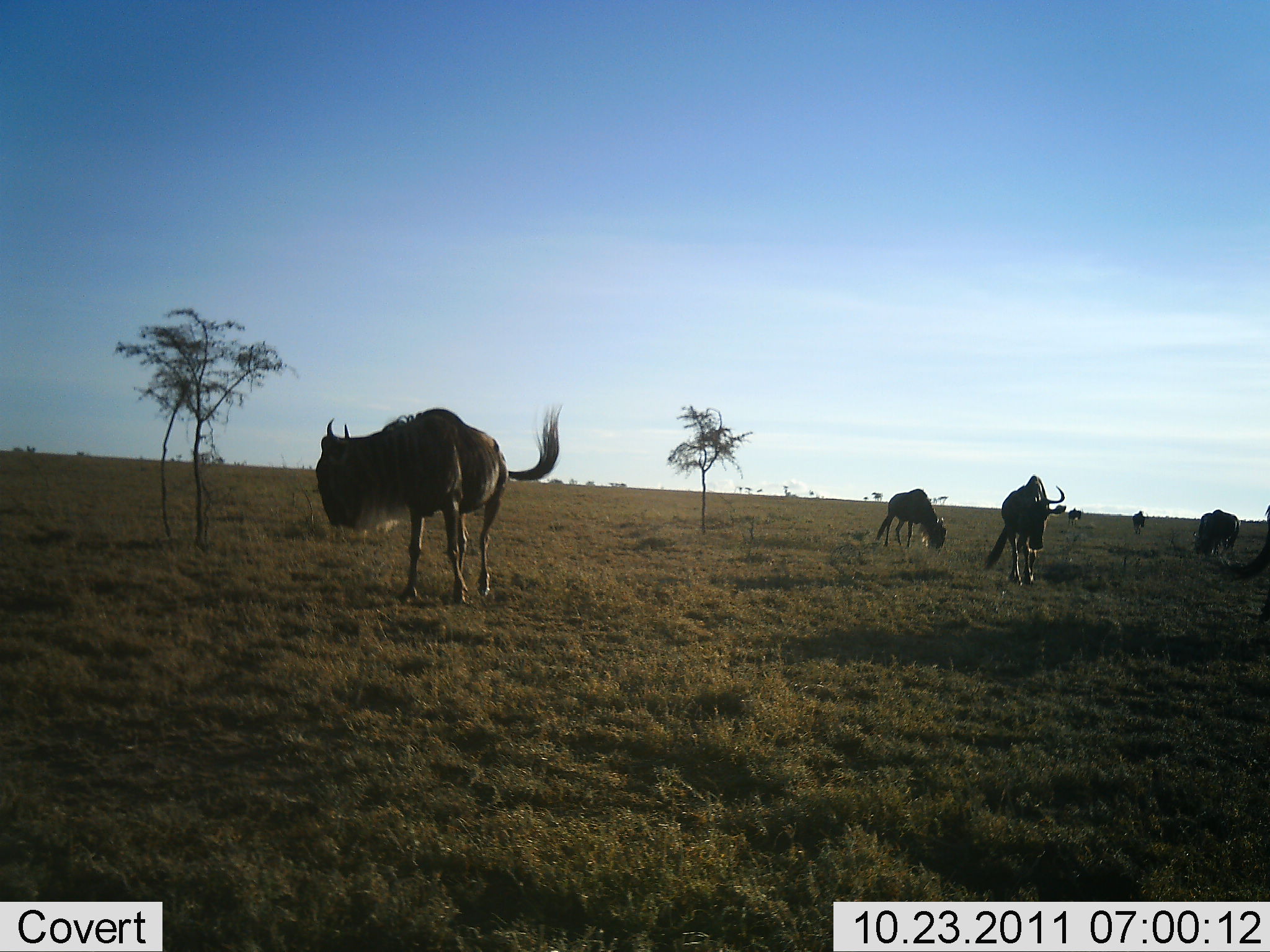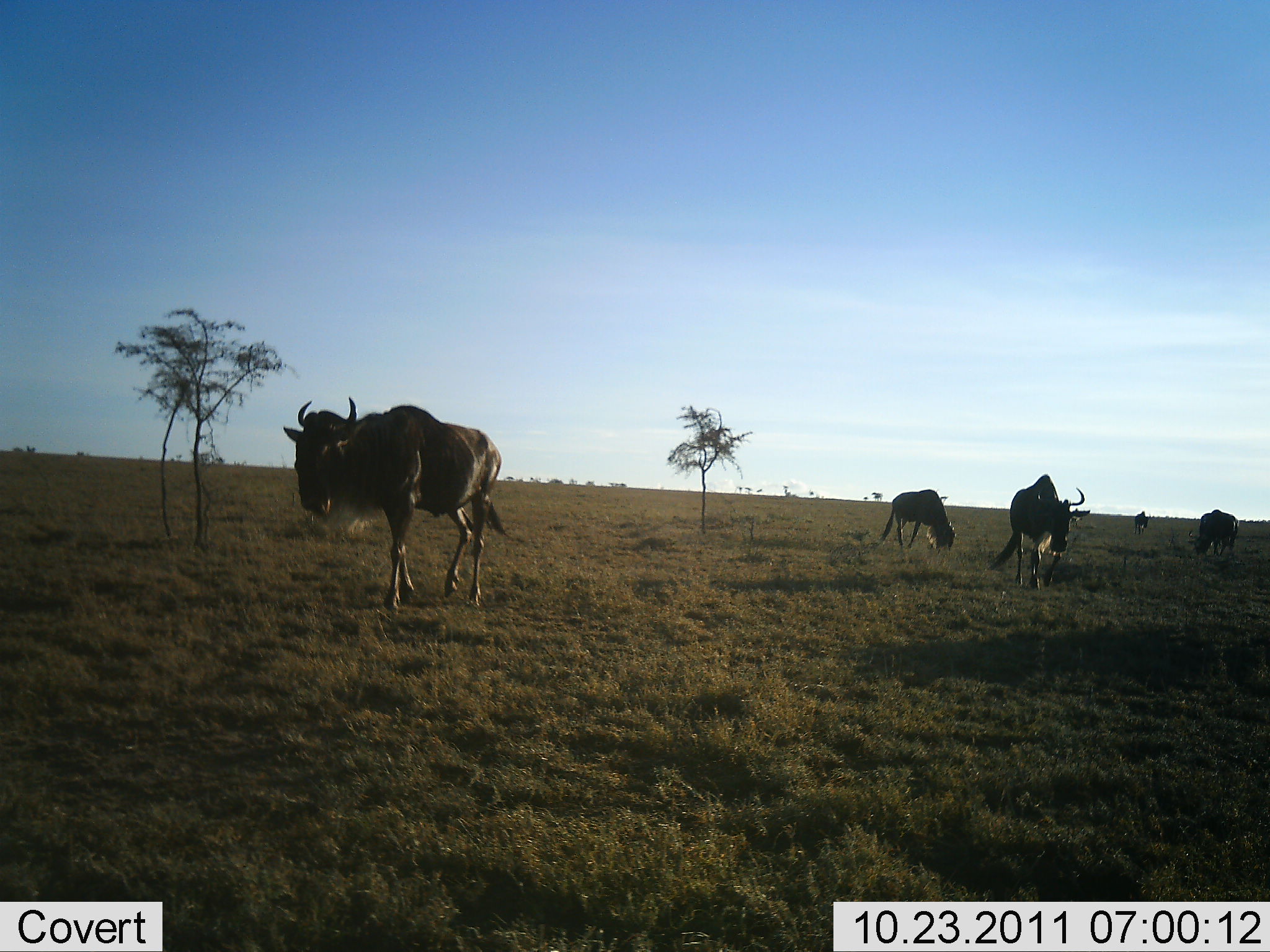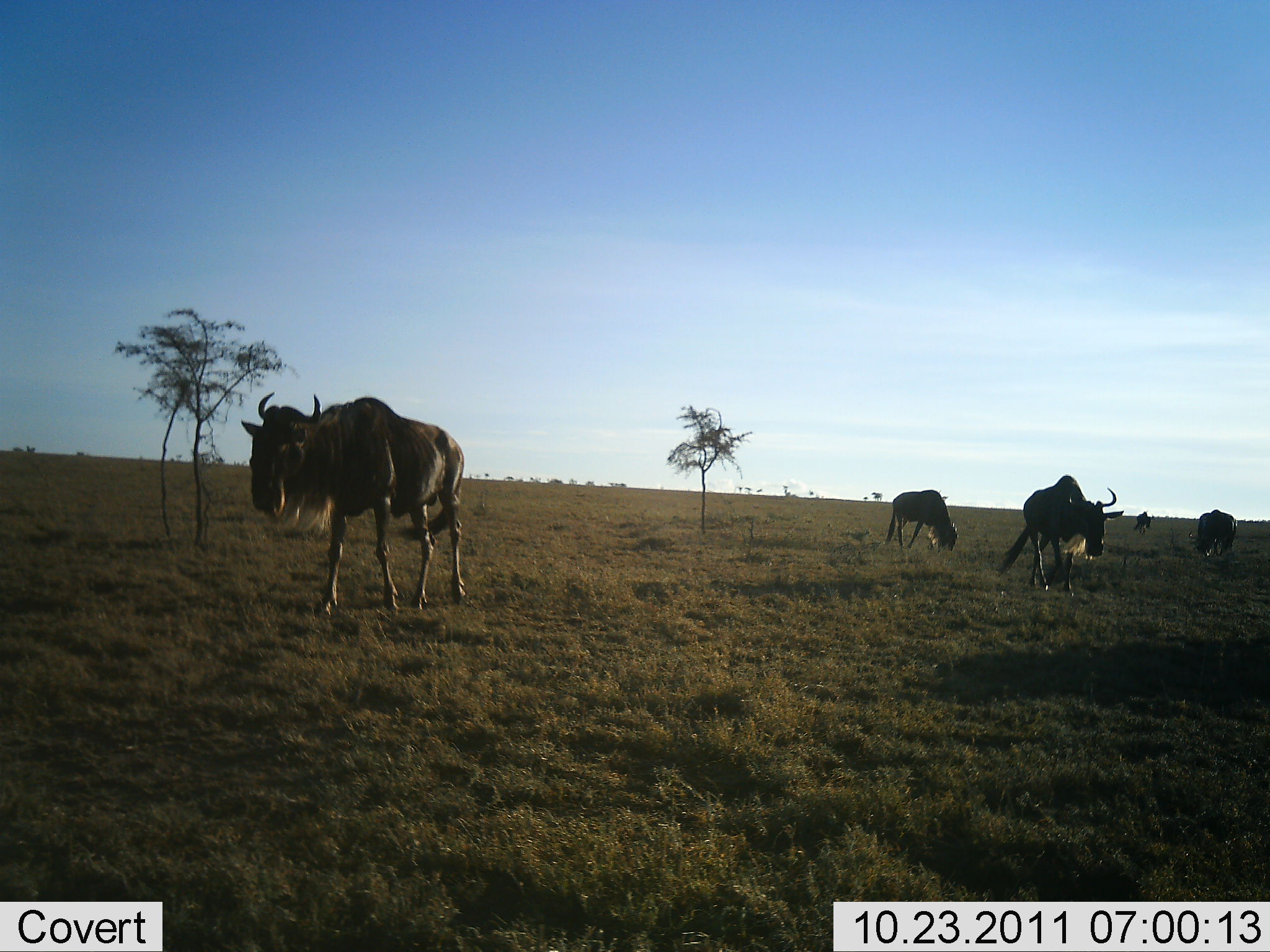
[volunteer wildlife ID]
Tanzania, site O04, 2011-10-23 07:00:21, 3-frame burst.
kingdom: Animalia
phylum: Chordata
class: Mammalia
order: Artiodactyla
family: Bovidae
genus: Connochaetes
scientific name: Connochaetes taurinus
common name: blue wildebeest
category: wildebeest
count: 5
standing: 6%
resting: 0%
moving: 100%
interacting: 0%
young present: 0%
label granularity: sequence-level